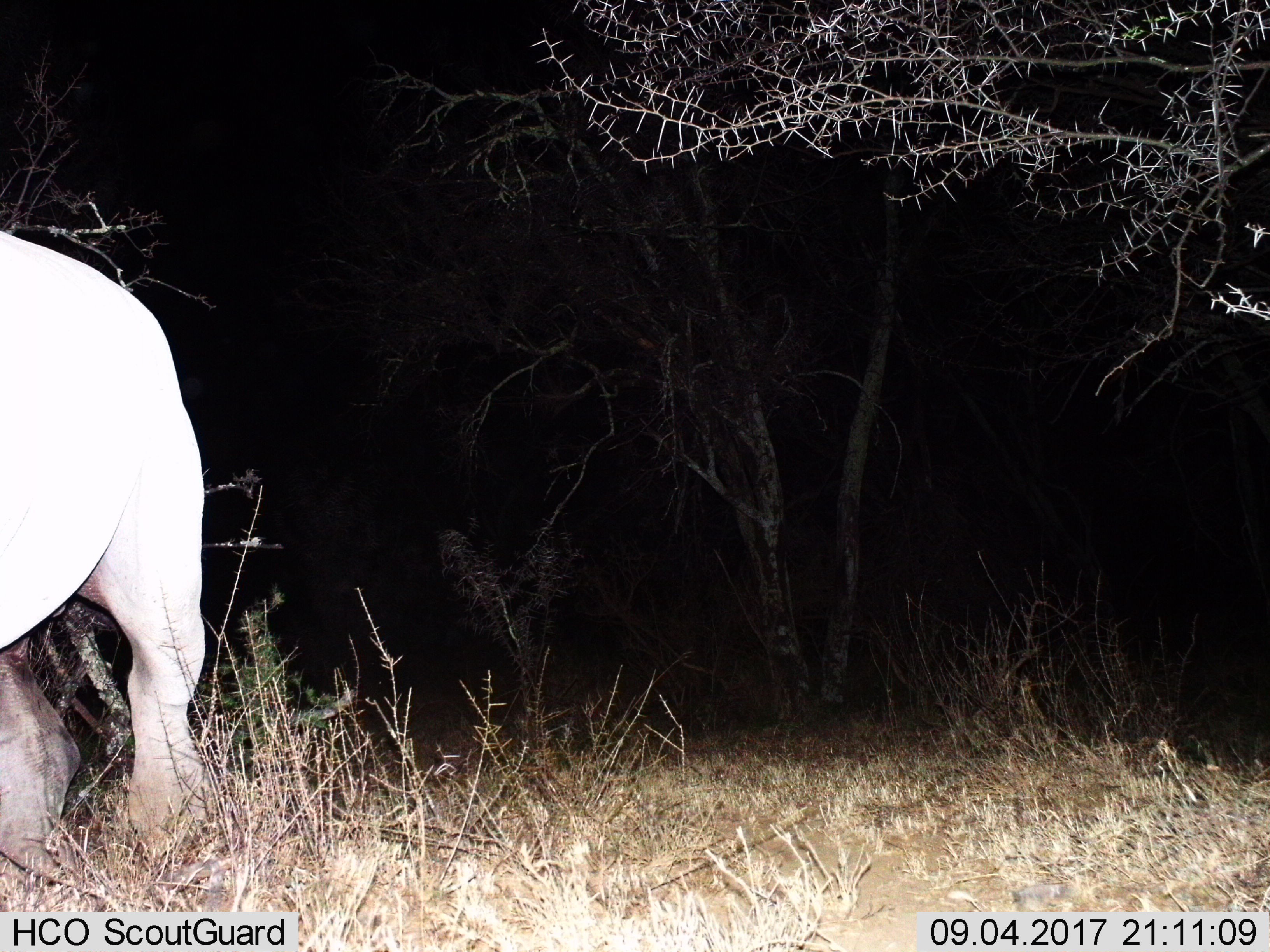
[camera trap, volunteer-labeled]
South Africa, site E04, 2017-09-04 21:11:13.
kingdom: Animalia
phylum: Chordata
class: Mammalia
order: Perissodactyla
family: Rhinocerotidae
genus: Ceratotherium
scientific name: Ceratotherium simum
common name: white rhinoceros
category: rhinoceroswhite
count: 1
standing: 50%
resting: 0%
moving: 50%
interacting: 0%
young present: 0%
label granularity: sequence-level